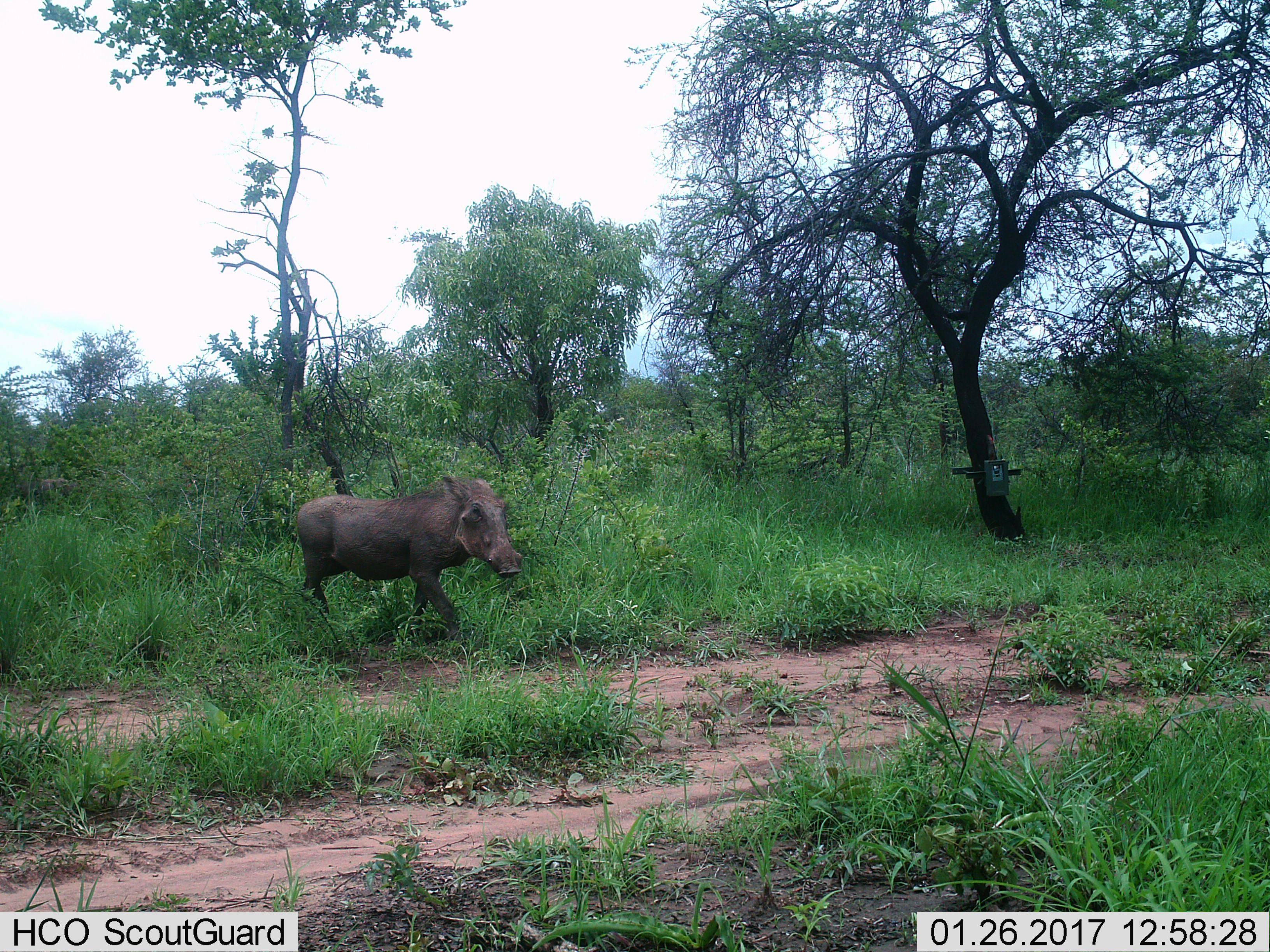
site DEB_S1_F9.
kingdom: Animalia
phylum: Chordata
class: Mammalia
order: Artiodactyla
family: Suidae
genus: Phacochoerus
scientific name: Phacochoerus africanus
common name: warthog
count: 1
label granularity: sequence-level